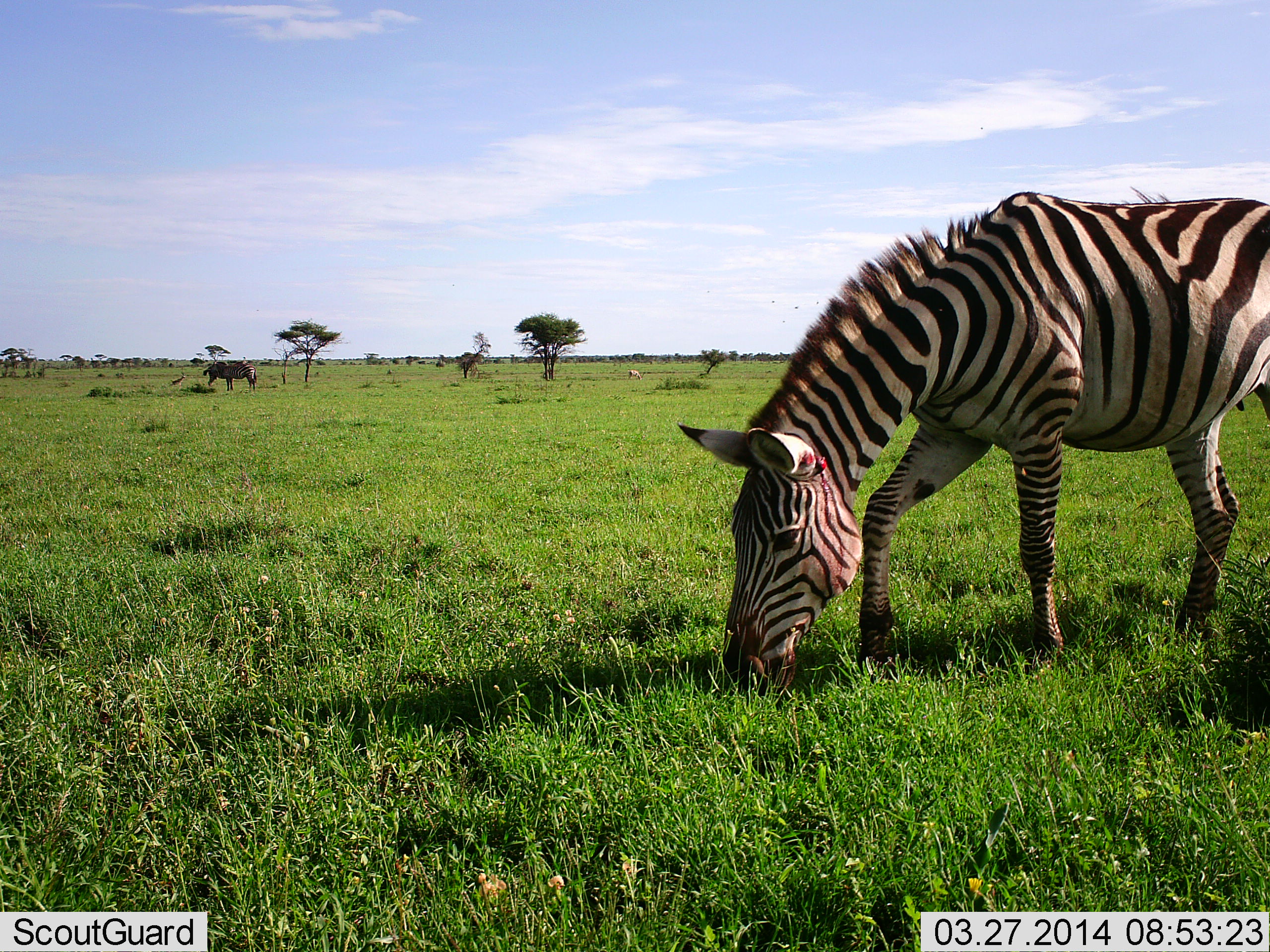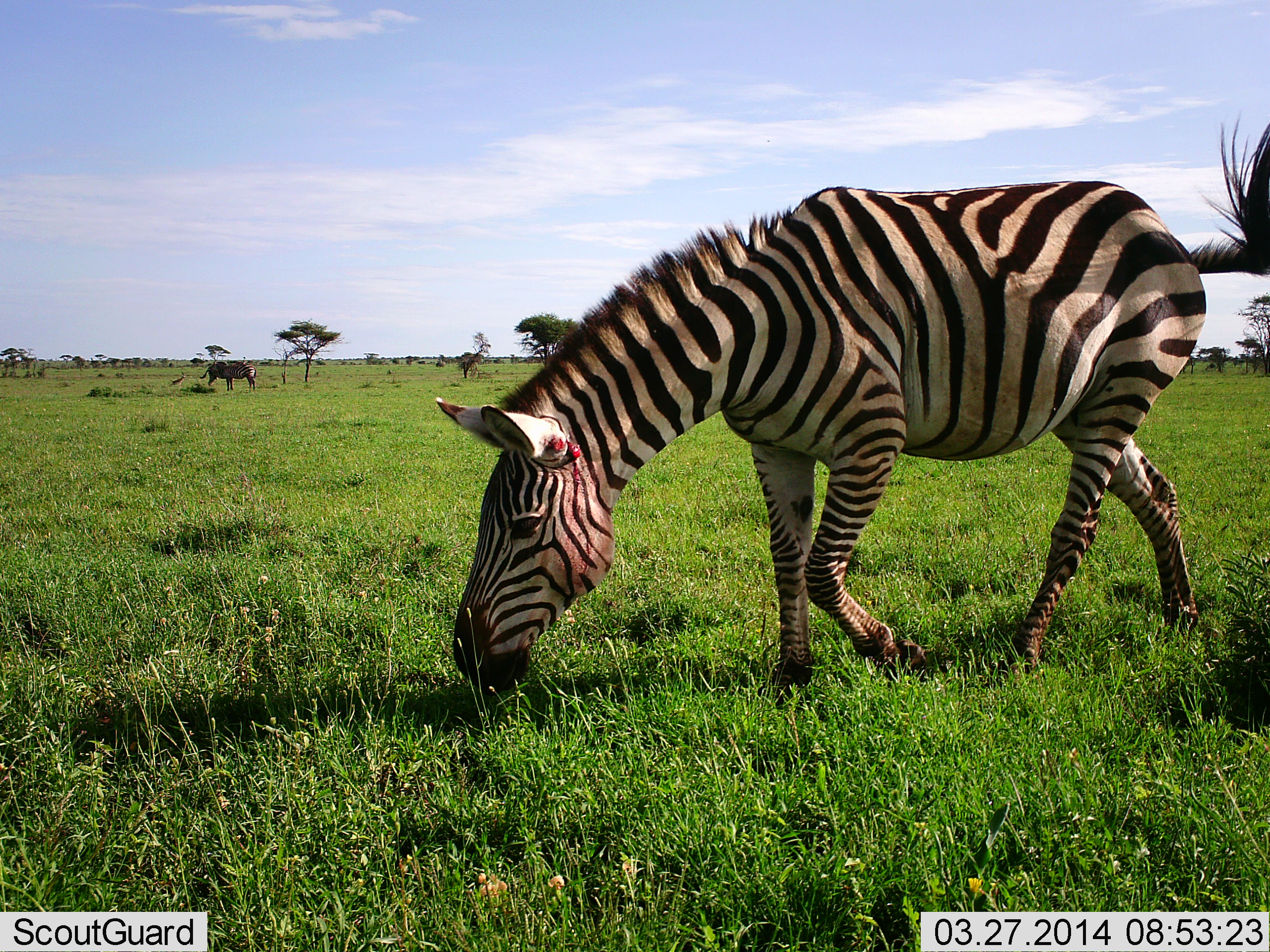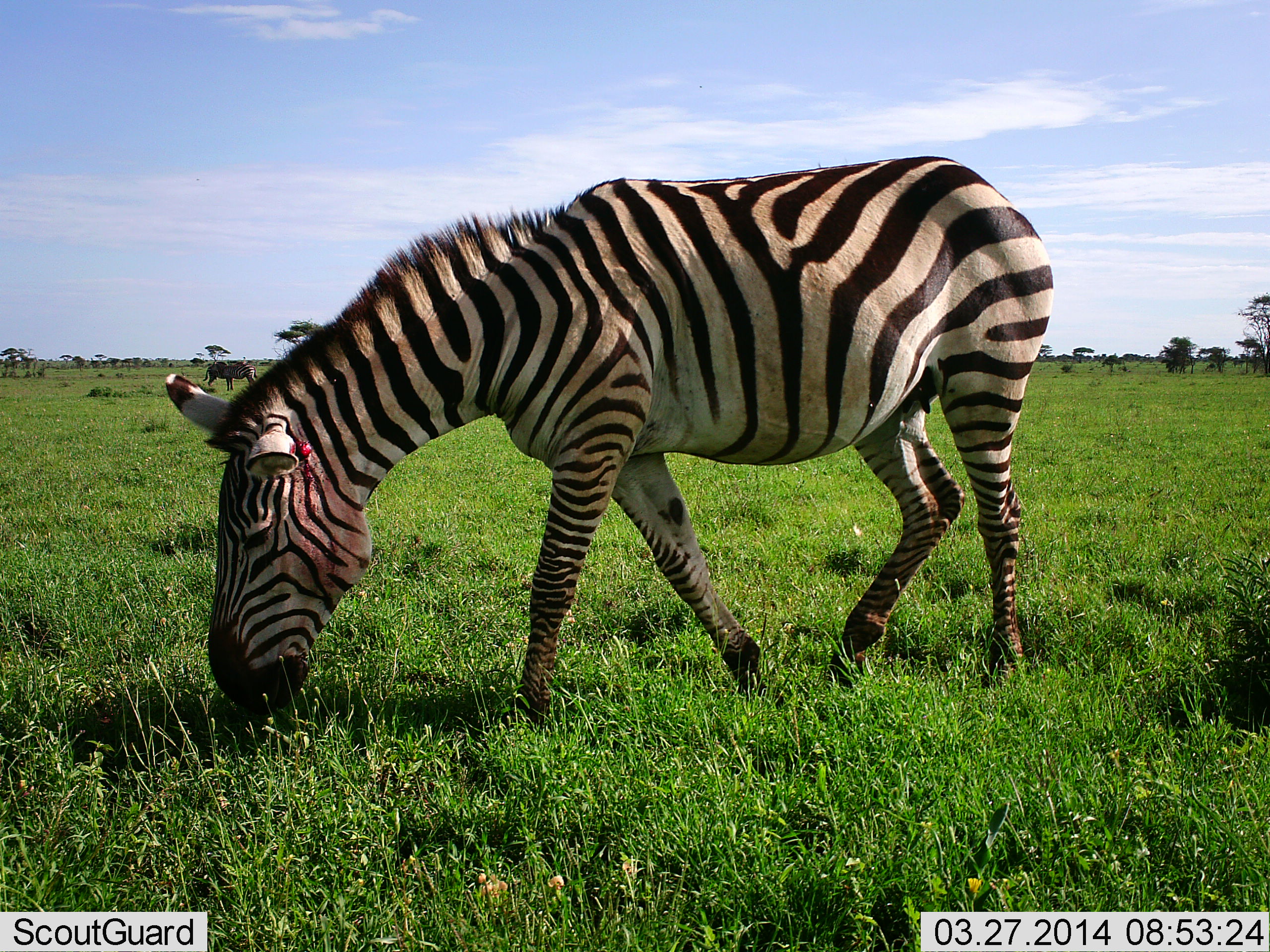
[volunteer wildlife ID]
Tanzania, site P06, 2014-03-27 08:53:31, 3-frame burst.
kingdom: Animalia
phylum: Chordata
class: Mammalia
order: Perissodactyla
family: Equidae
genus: Equus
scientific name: Equus quagga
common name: plains zebra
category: zebra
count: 1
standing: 12%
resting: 0%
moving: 65%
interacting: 0%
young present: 0%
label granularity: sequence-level